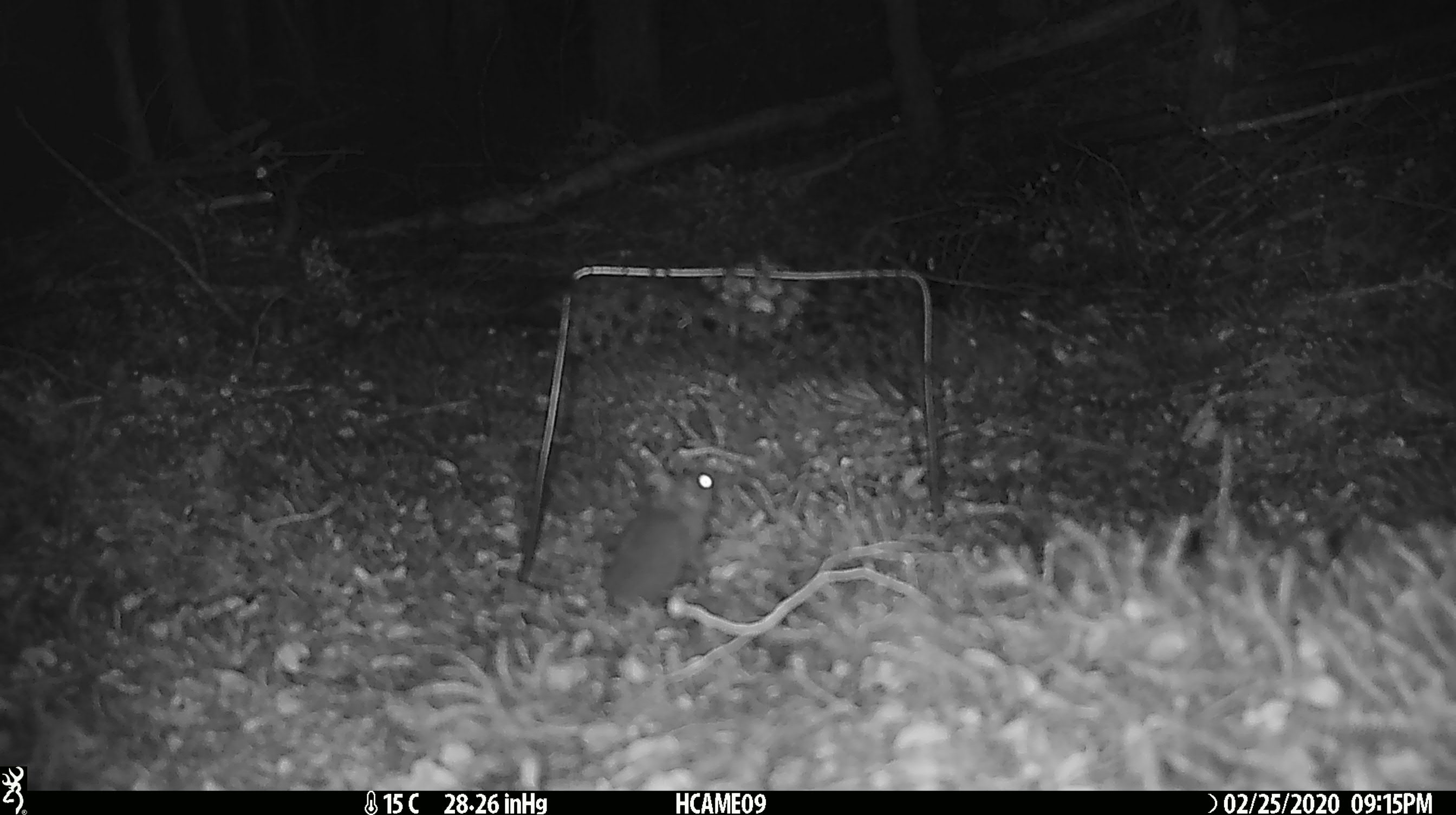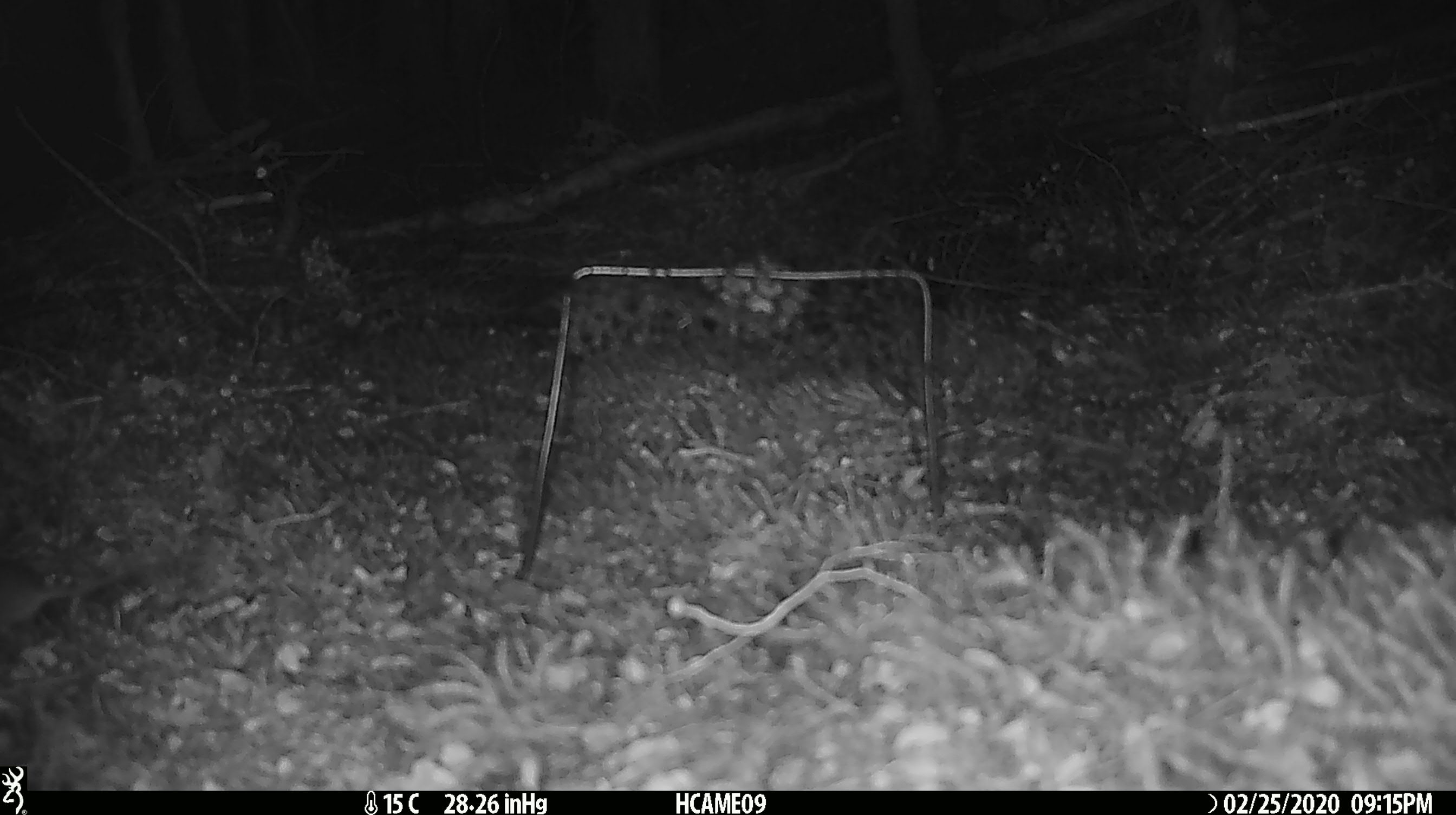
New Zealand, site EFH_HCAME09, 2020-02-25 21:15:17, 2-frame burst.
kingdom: Animalia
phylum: Chordata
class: Mammalia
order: Rodentia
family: Muridae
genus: Mus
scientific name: Mus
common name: mouse